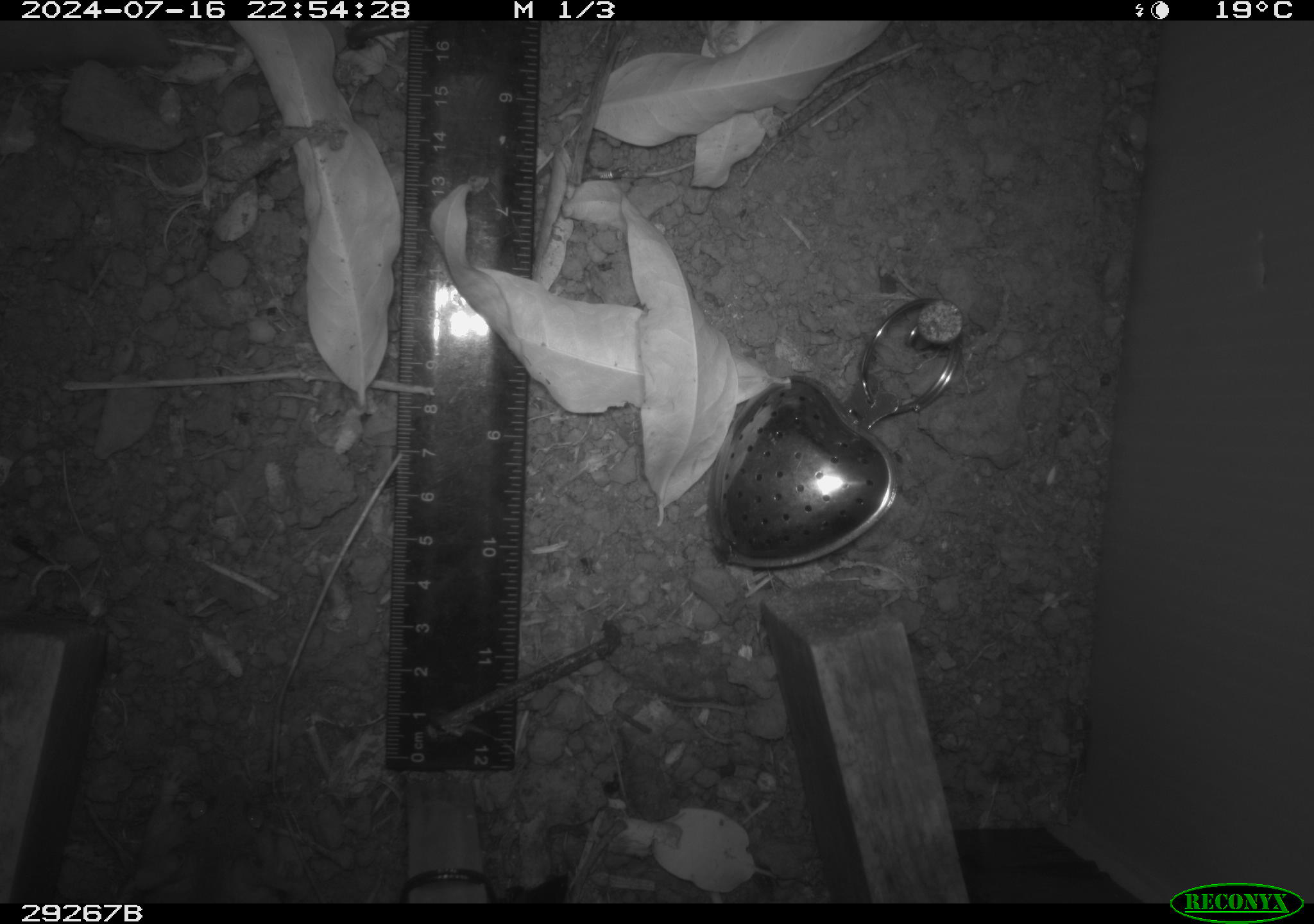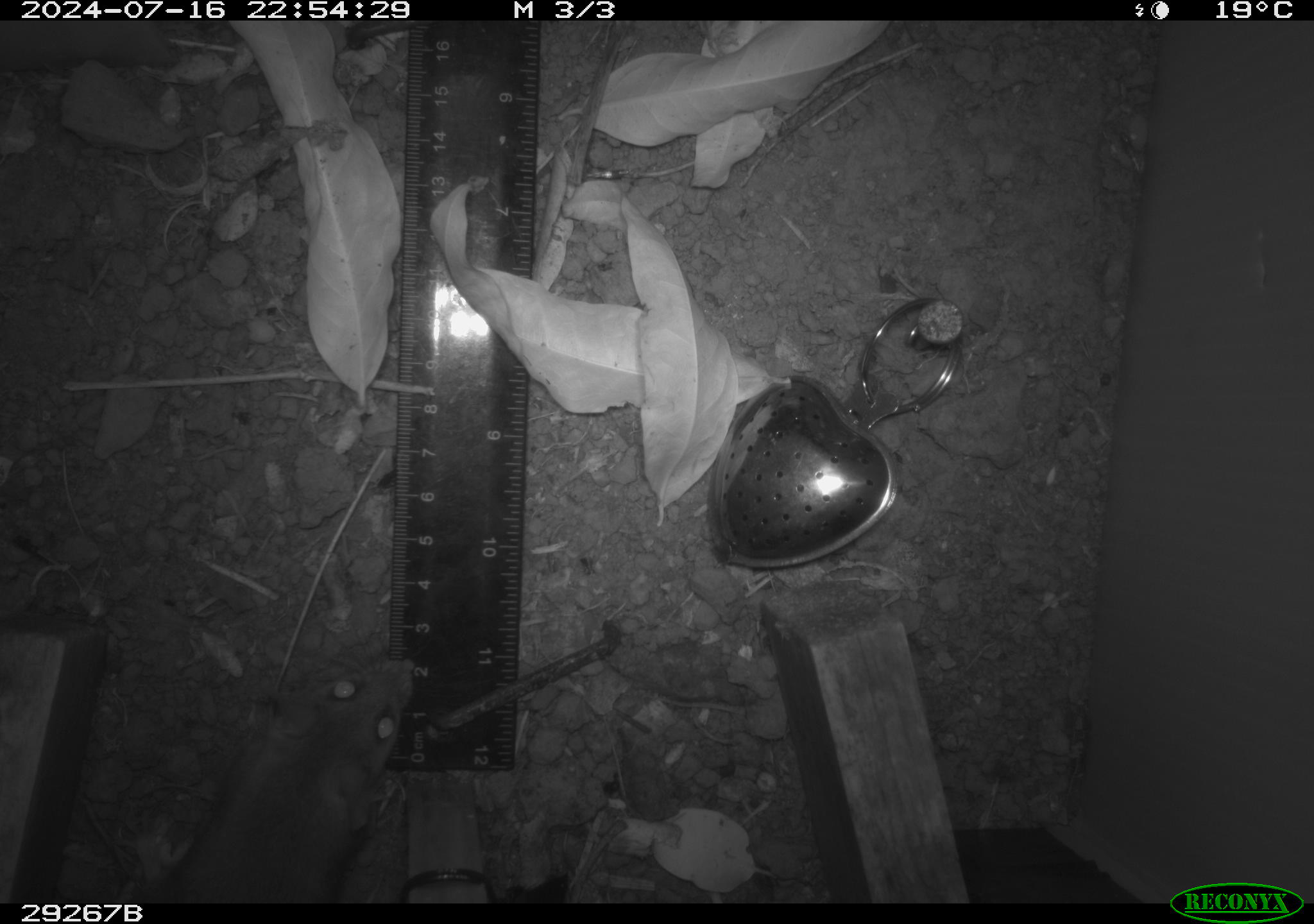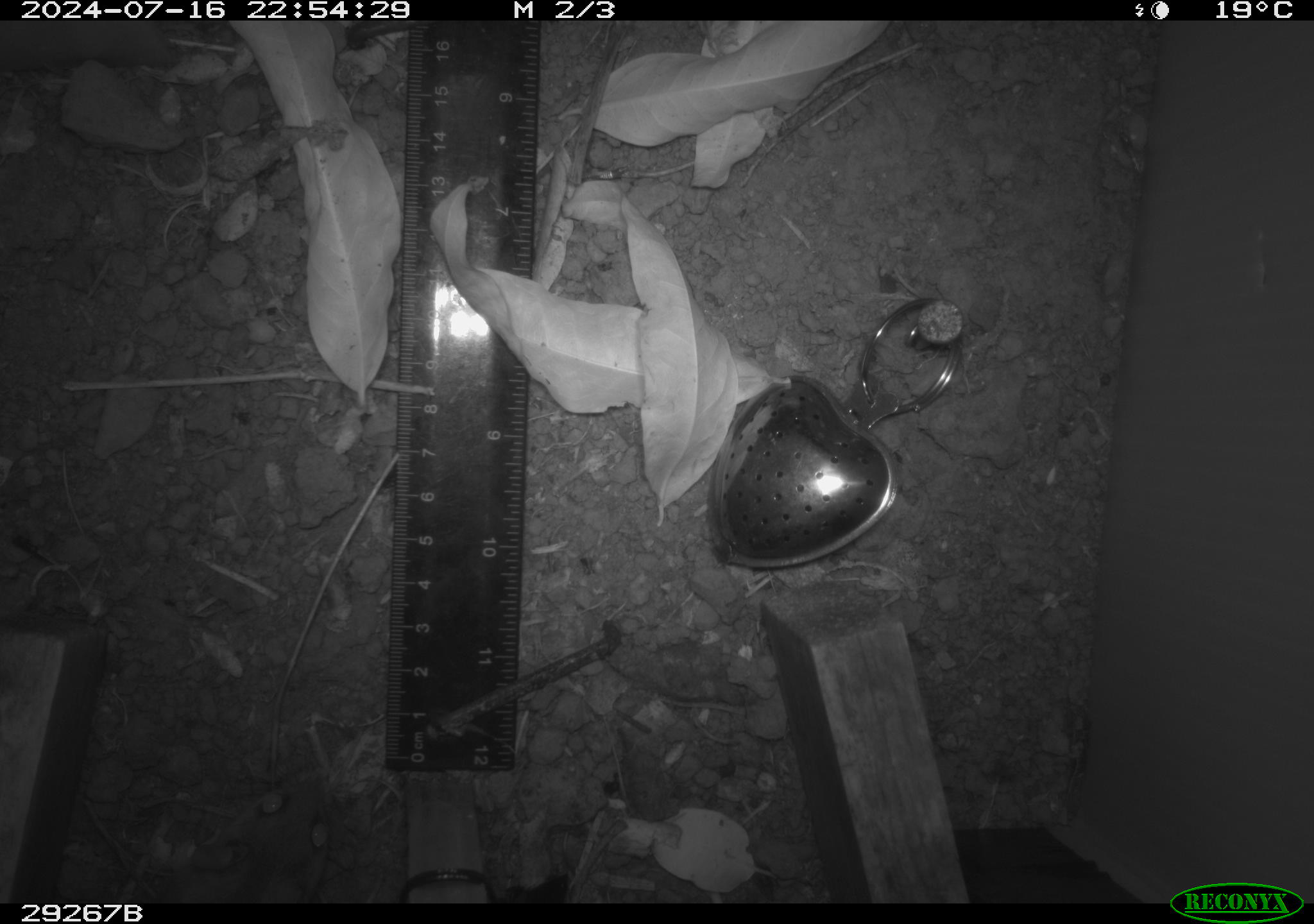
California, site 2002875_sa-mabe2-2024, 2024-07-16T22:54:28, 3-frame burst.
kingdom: Animalia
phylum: Chordata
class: Mammalia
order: Rodentia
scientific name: Rodentia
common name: mouse species